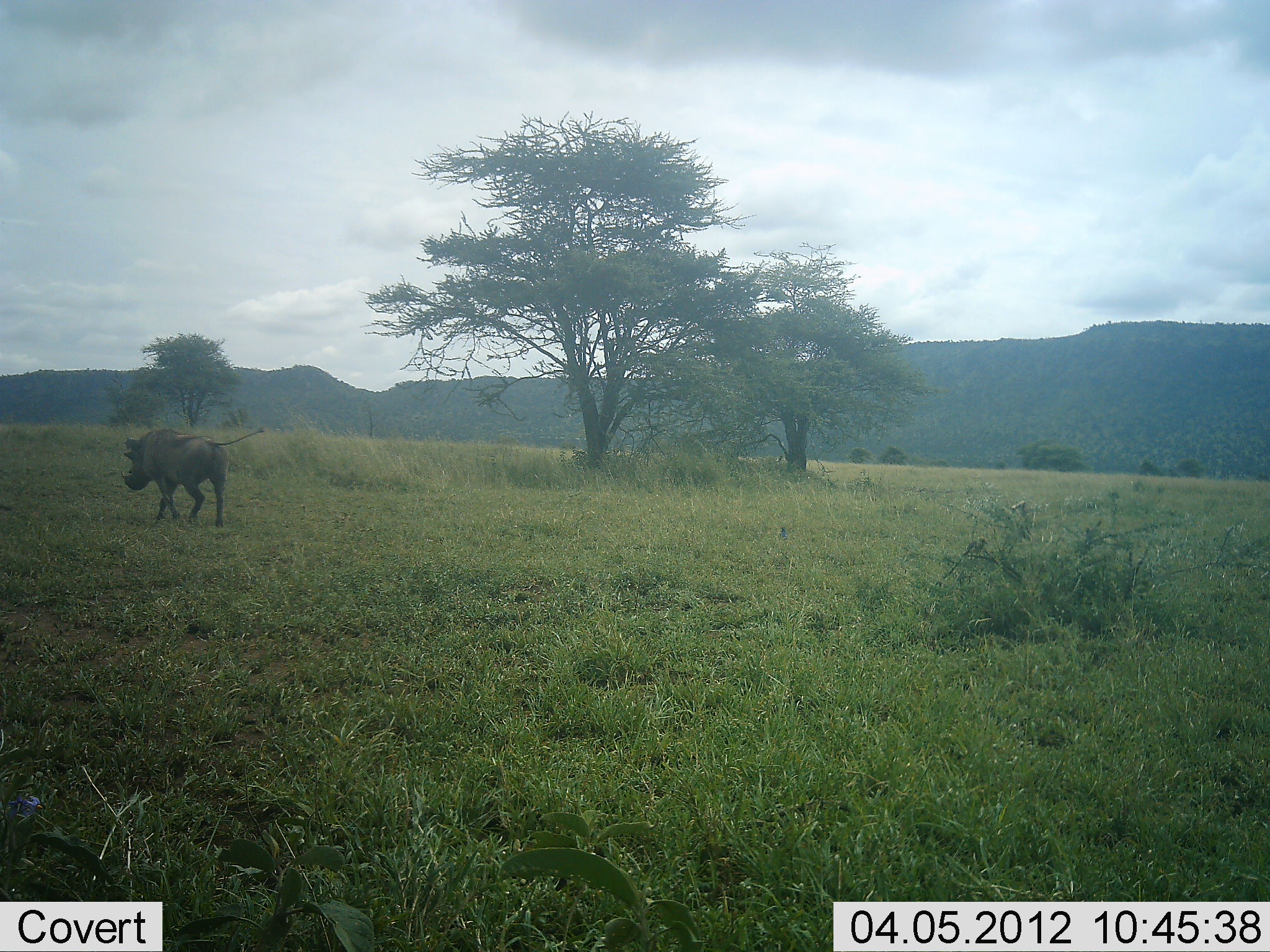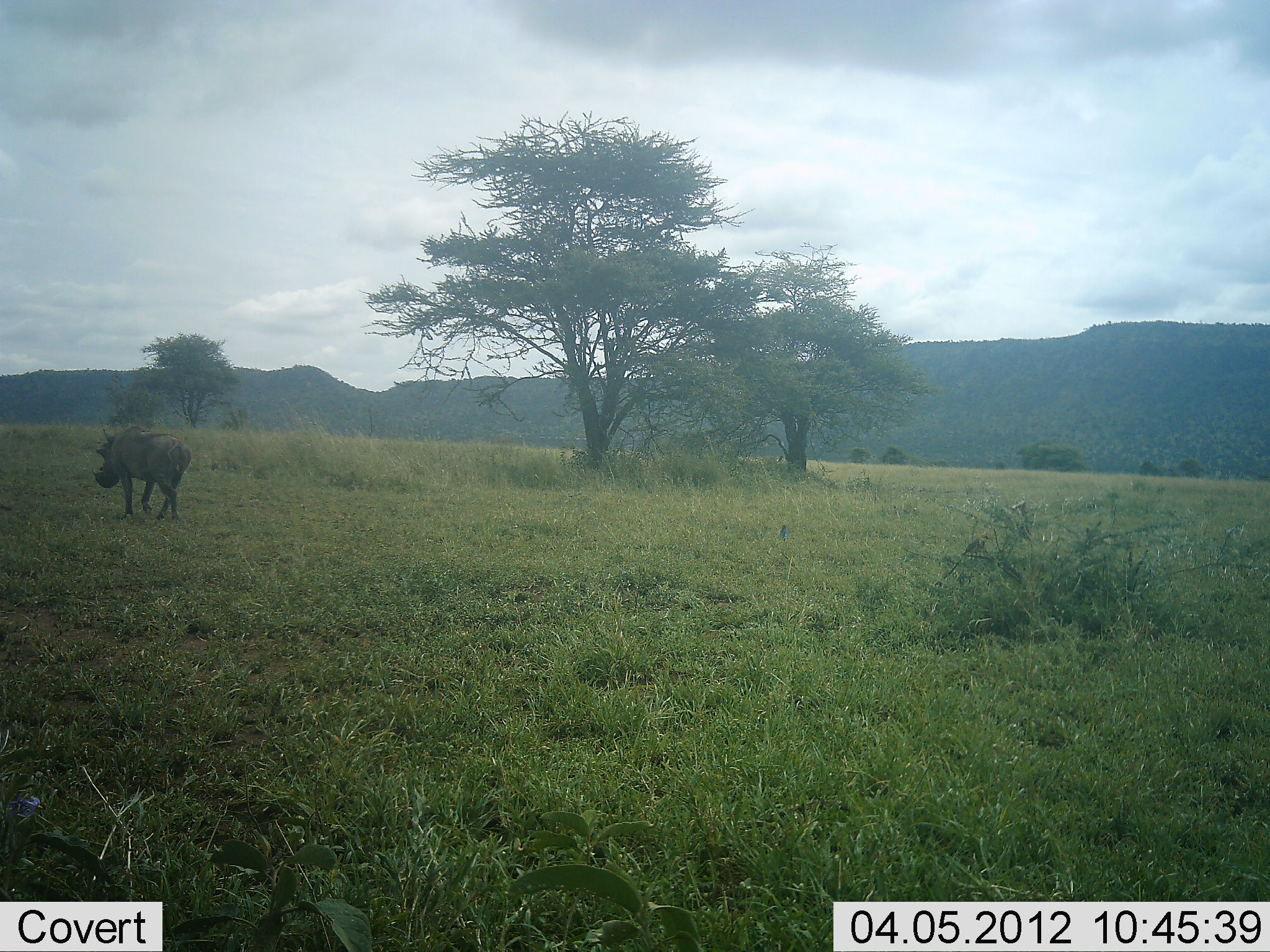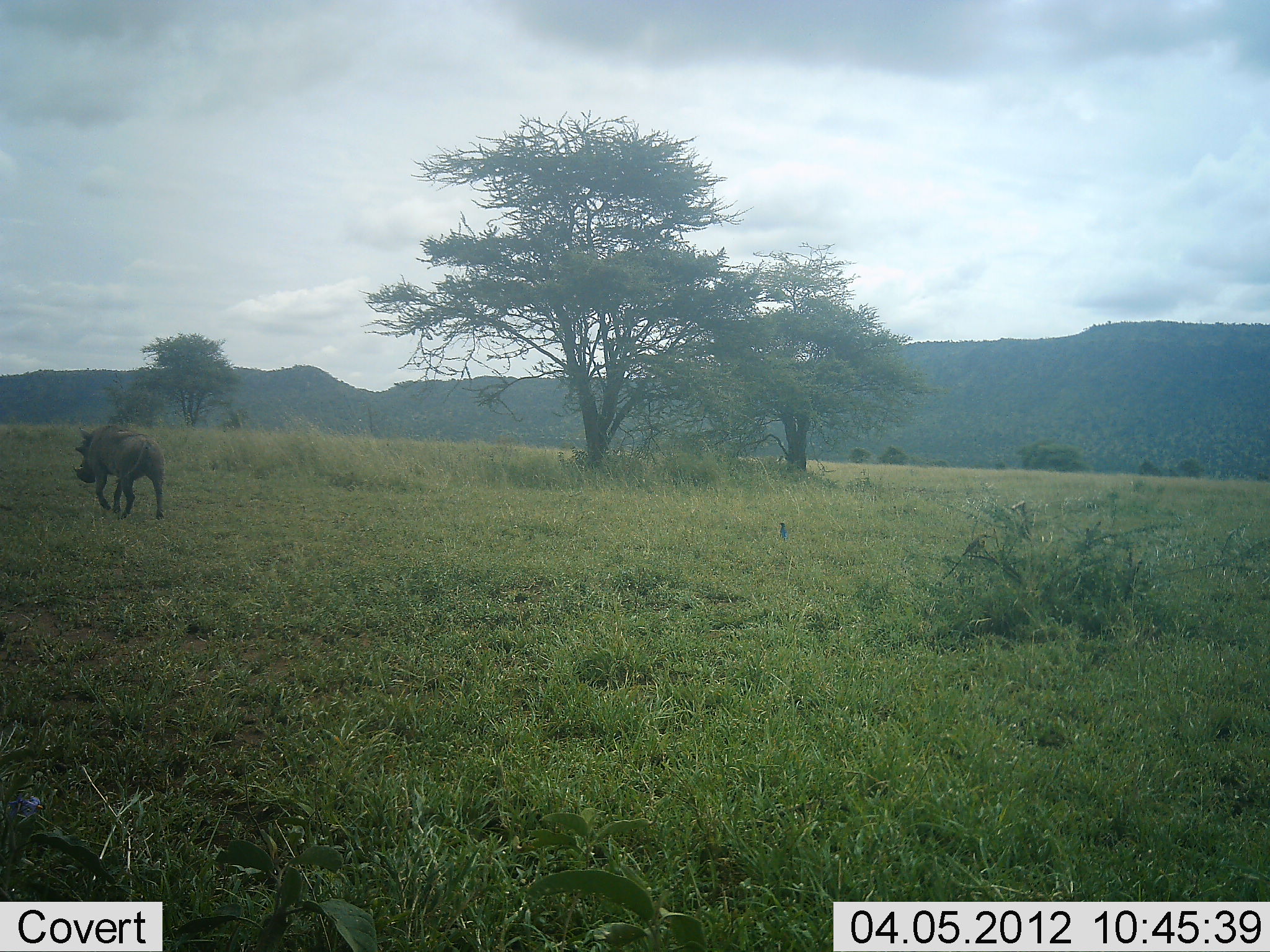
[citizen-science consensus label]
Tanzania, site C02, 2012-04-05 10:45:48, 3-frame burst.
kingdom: Animalia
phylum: Chordata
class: Mammalia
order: Artiodactyla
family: Suidae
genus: Phacochoerus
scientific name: Phacochoerus africanus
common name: warthog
Warthog (Phacochoerus africanus), count 1. Behavior (volunteer vote fractions): standing 7%, resting 0%, moving 100%, interacting 0%. Young present (vote fraction): 0%. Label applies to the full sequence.